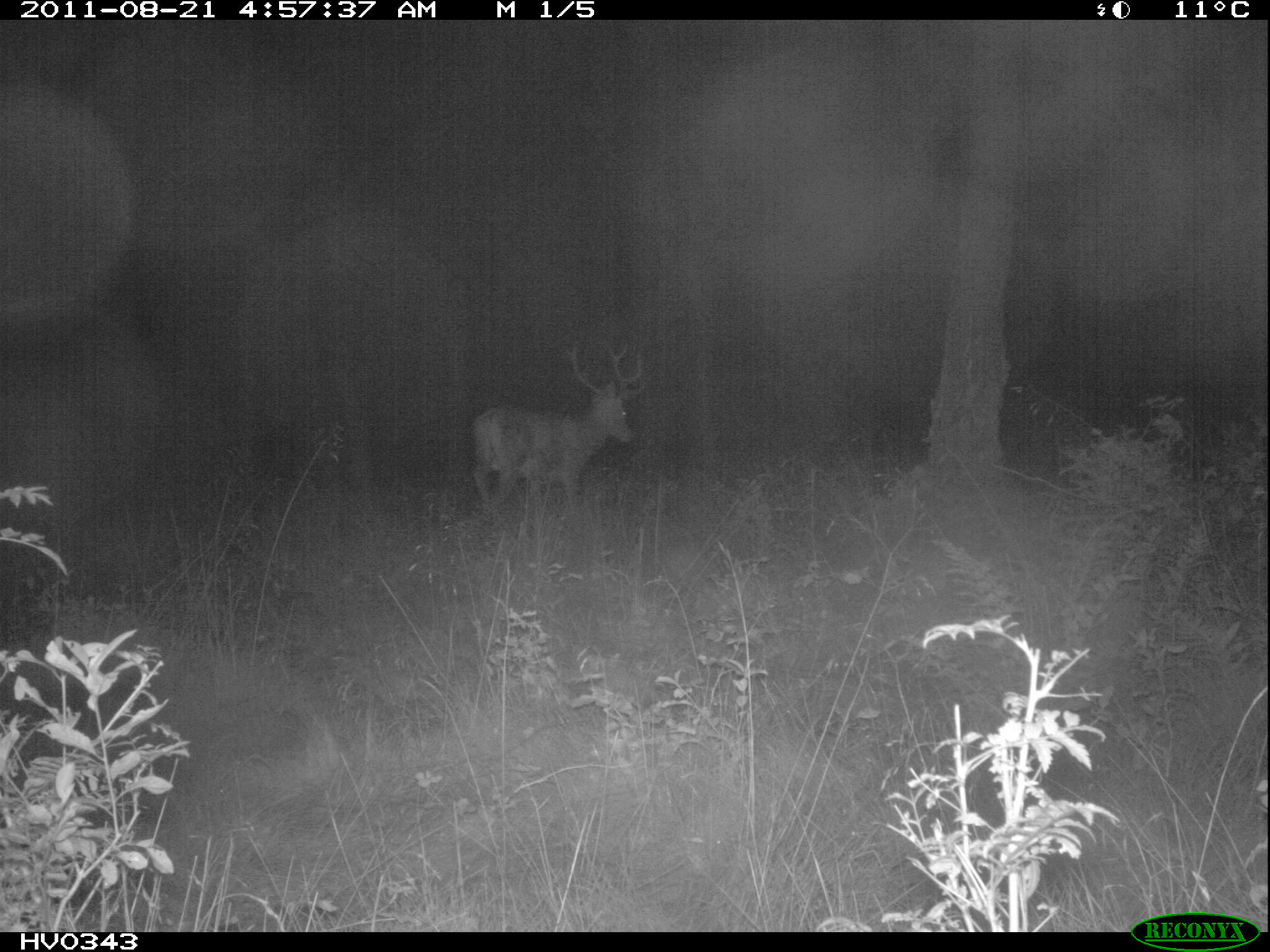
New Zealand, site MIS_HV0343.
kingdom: Animalia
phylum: Chordata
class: Mammalia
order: Artiodactyla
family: Cervidae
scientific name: Cervidae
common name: deer